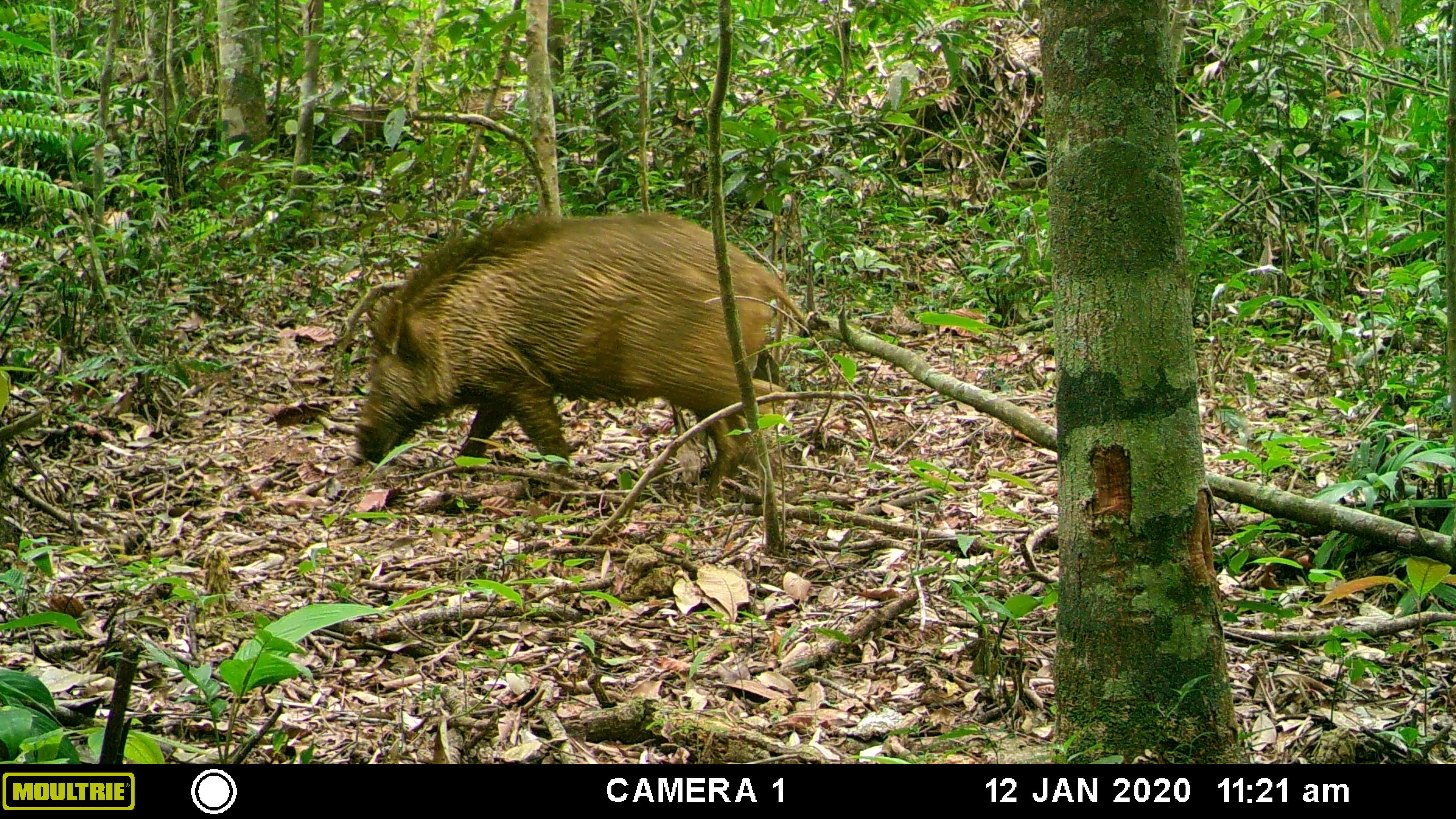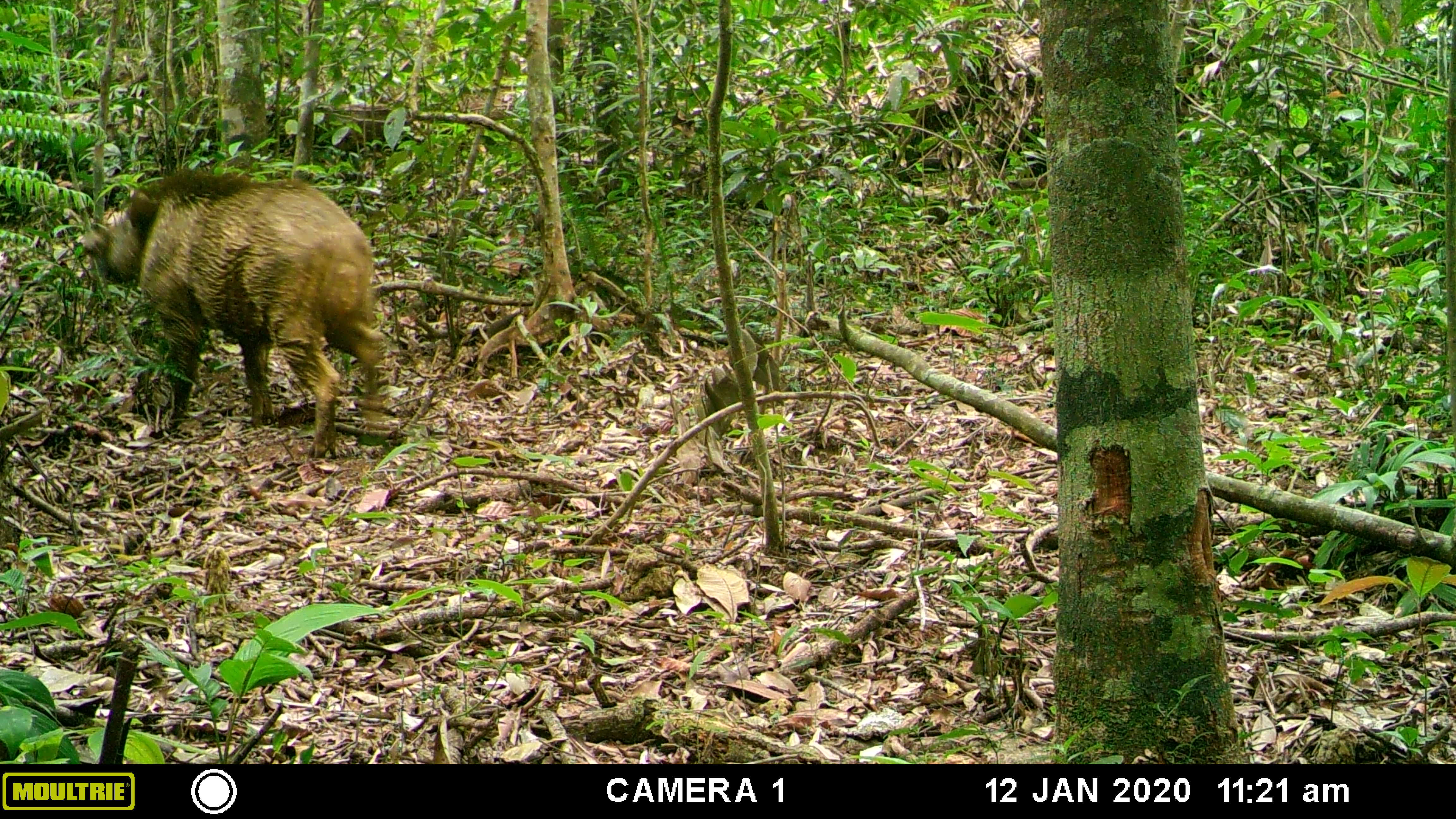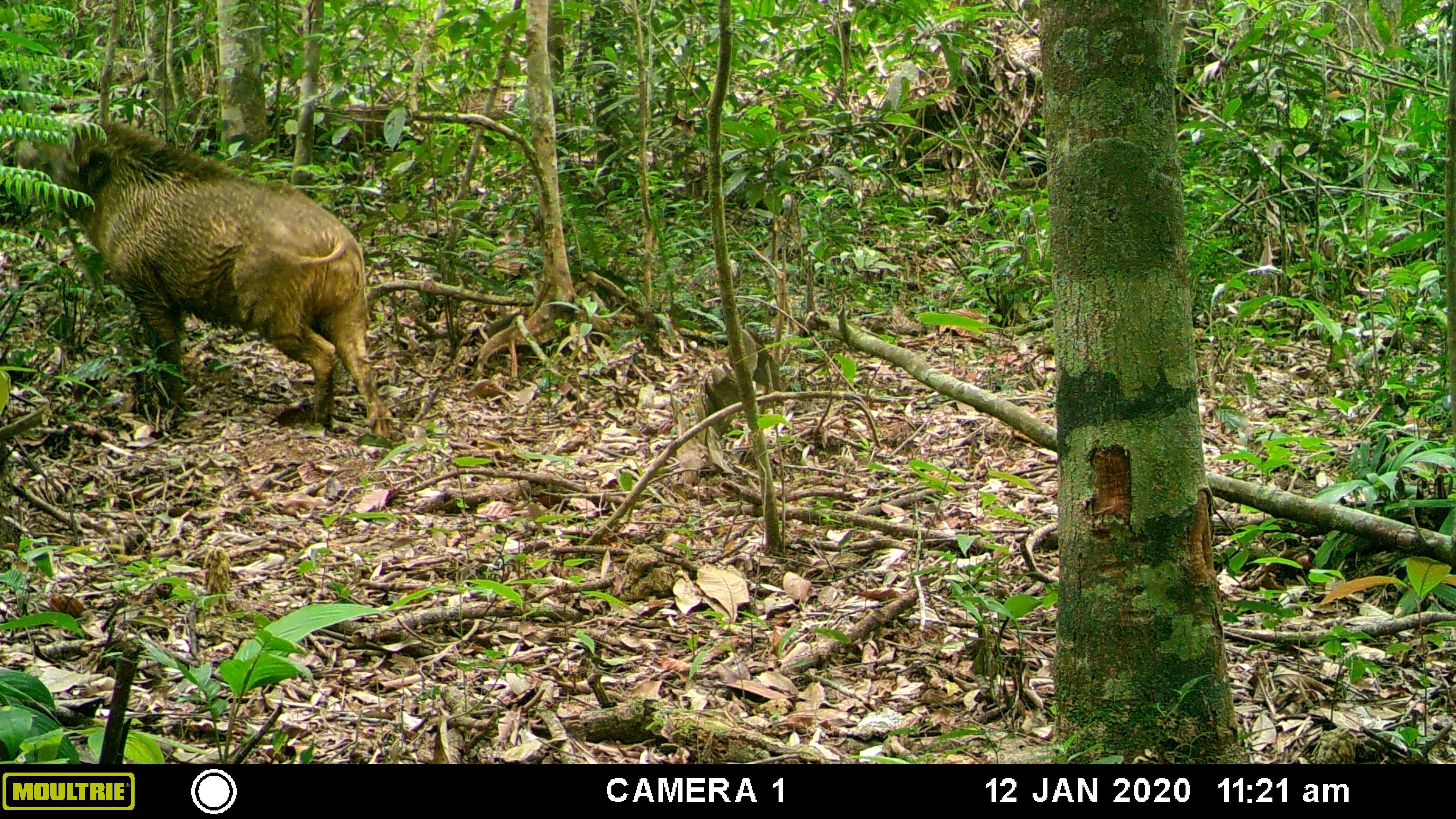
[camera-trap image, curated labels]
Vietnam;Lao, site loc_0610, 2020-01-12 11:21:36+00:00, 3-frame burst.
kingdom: Animalia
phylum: Chordata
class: Mammalia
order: Artiodactyla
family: Suidae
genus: Sus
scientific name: Sus scrofa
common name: eurasian wild pig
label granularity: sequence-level